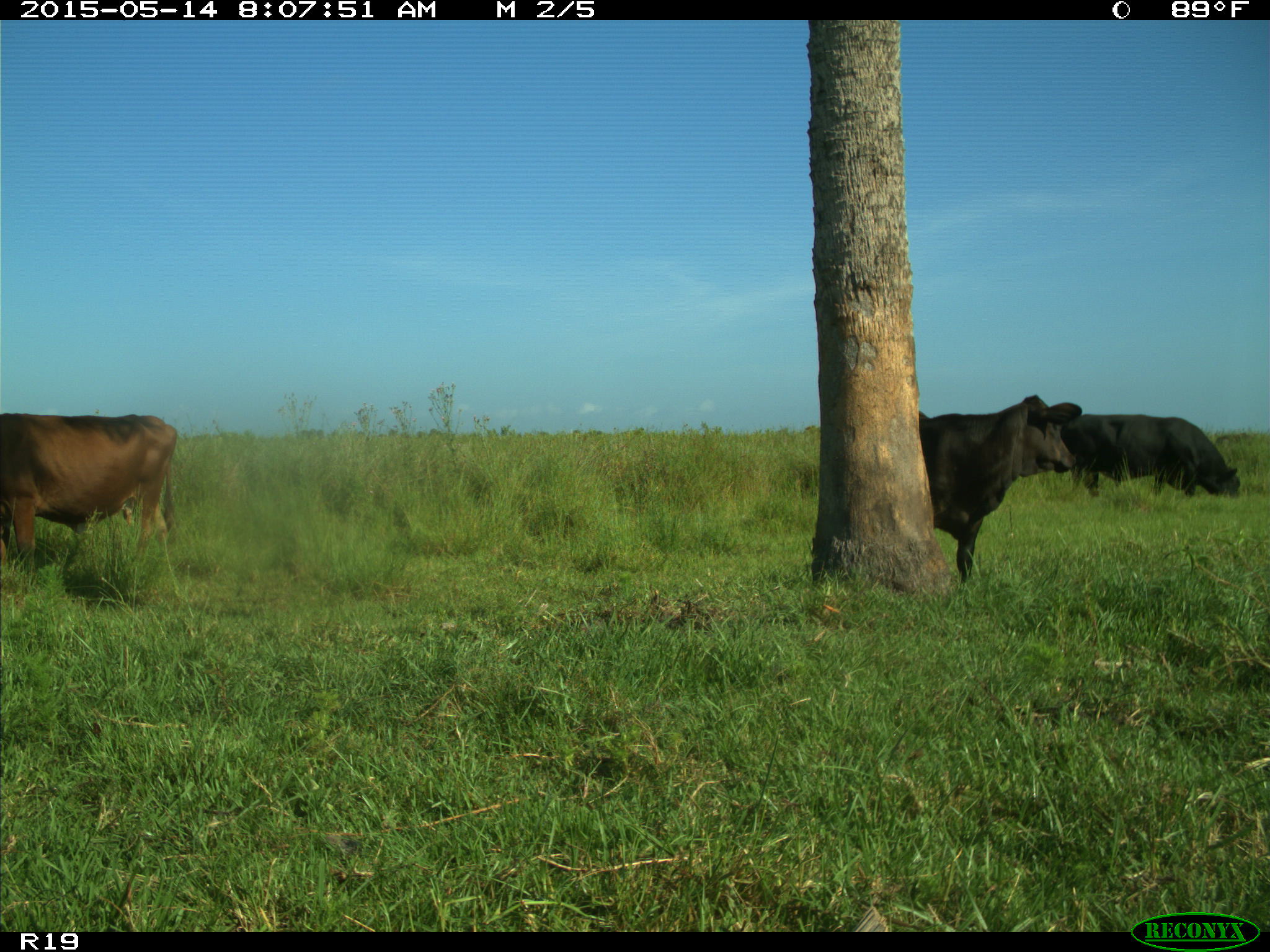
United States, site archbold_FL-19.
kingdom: Animalia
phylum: Chordata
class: Mammalia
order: Artiodactyla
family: Bovidae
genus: Bos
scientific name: Bos taurus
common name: domestic cow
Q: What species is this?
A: Bos taurus (domestic cow).